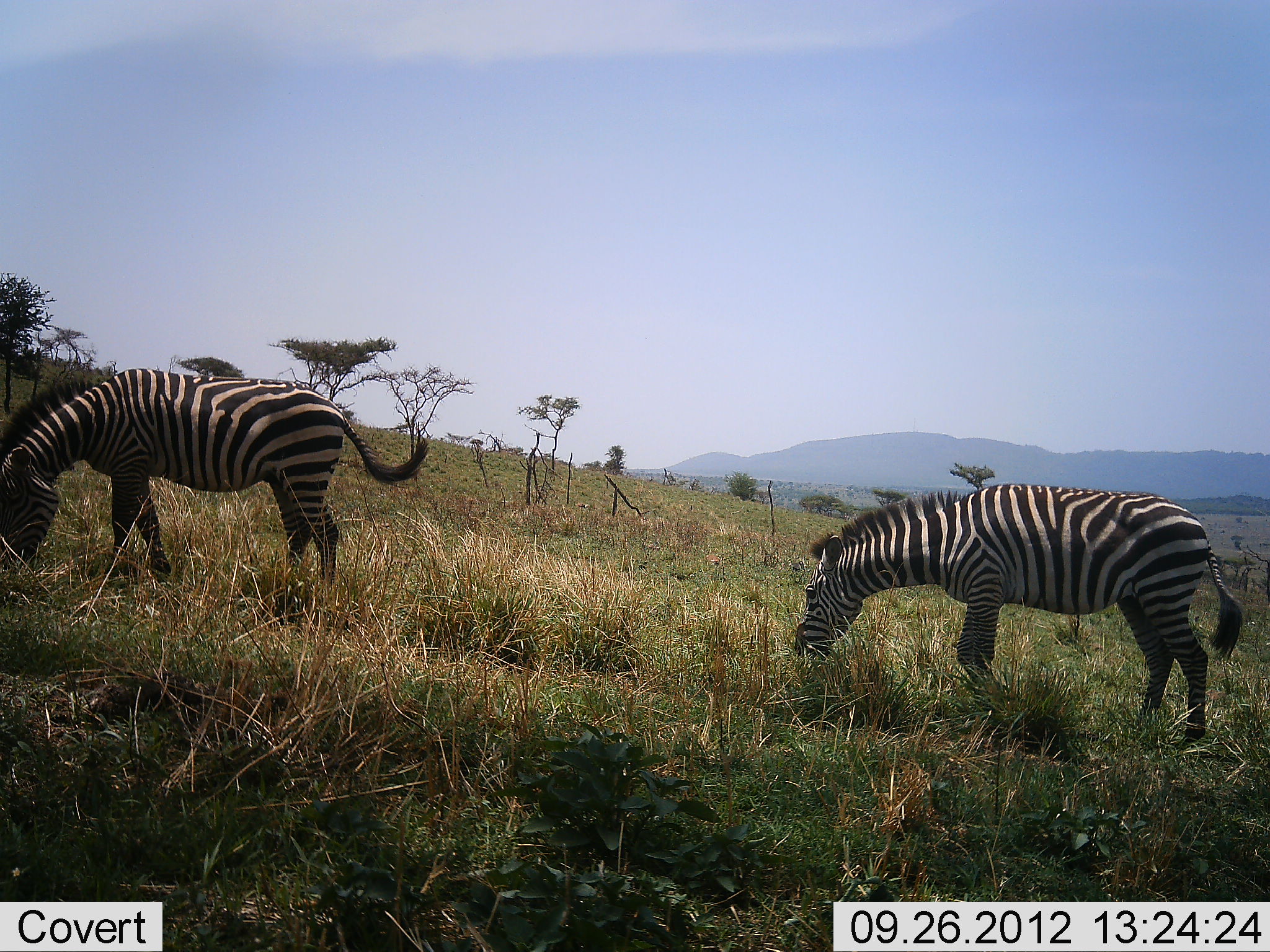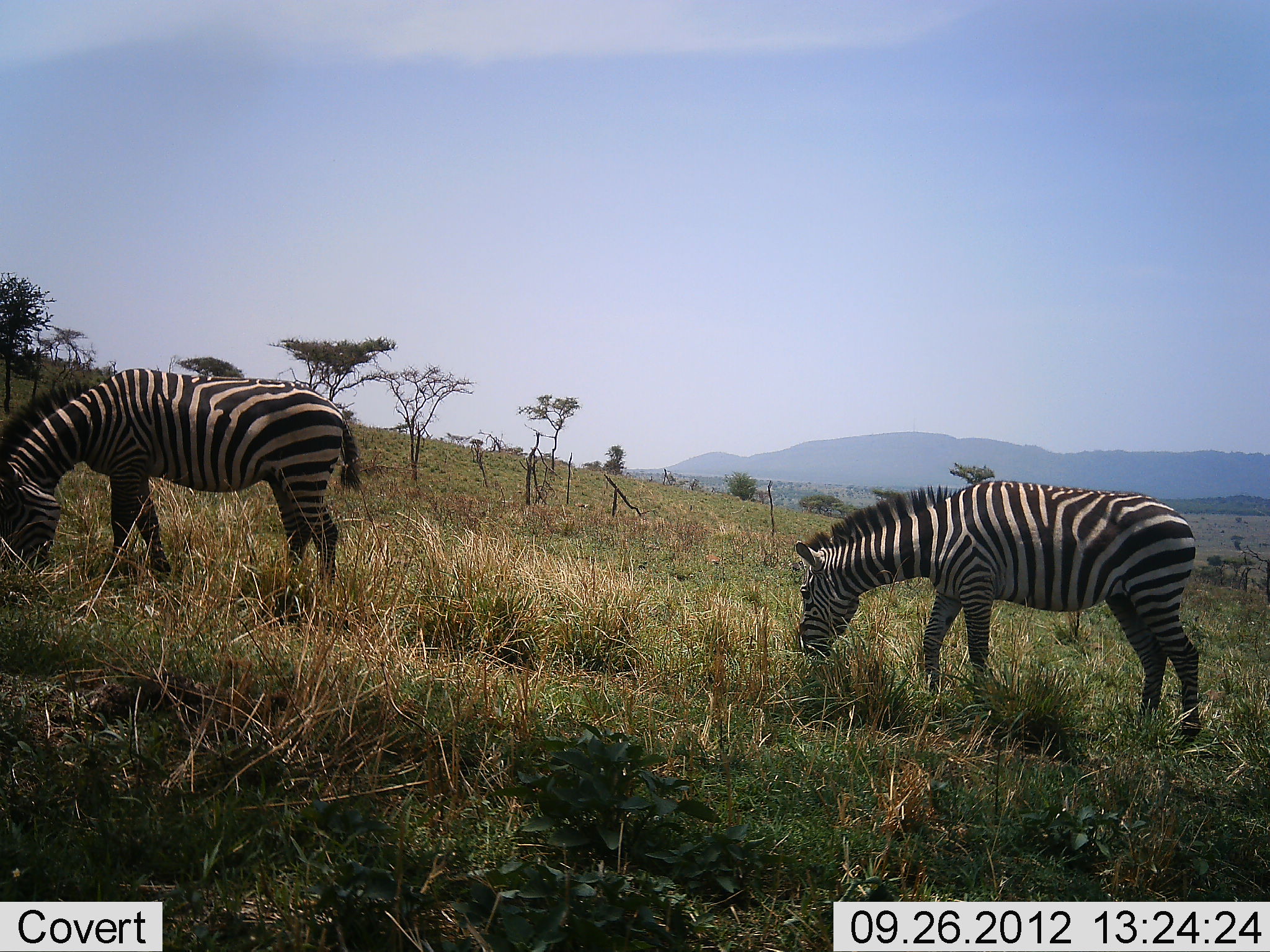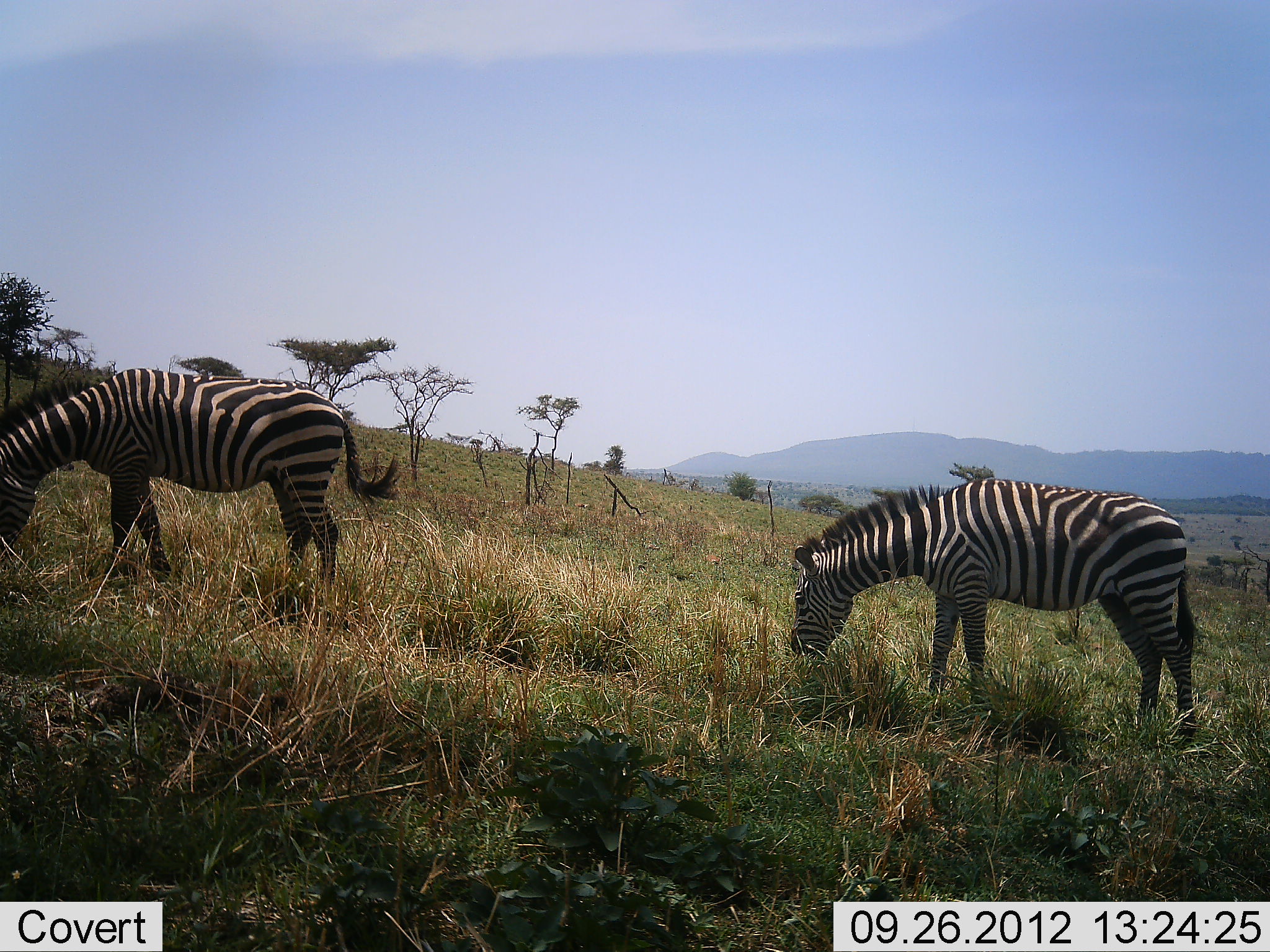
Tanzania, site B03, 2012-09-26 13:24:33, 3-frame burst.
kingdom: Animalia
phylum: Chordata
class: Mammalia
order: Perissodactyla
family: Equidae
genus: Equus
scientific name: Equus quagga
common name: plains zebra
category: zebra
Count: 2.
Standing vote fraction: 10%.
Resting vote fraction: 0%.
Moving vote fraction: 0%.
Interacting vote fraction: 0%.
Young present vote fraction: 0%.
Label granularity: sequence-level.